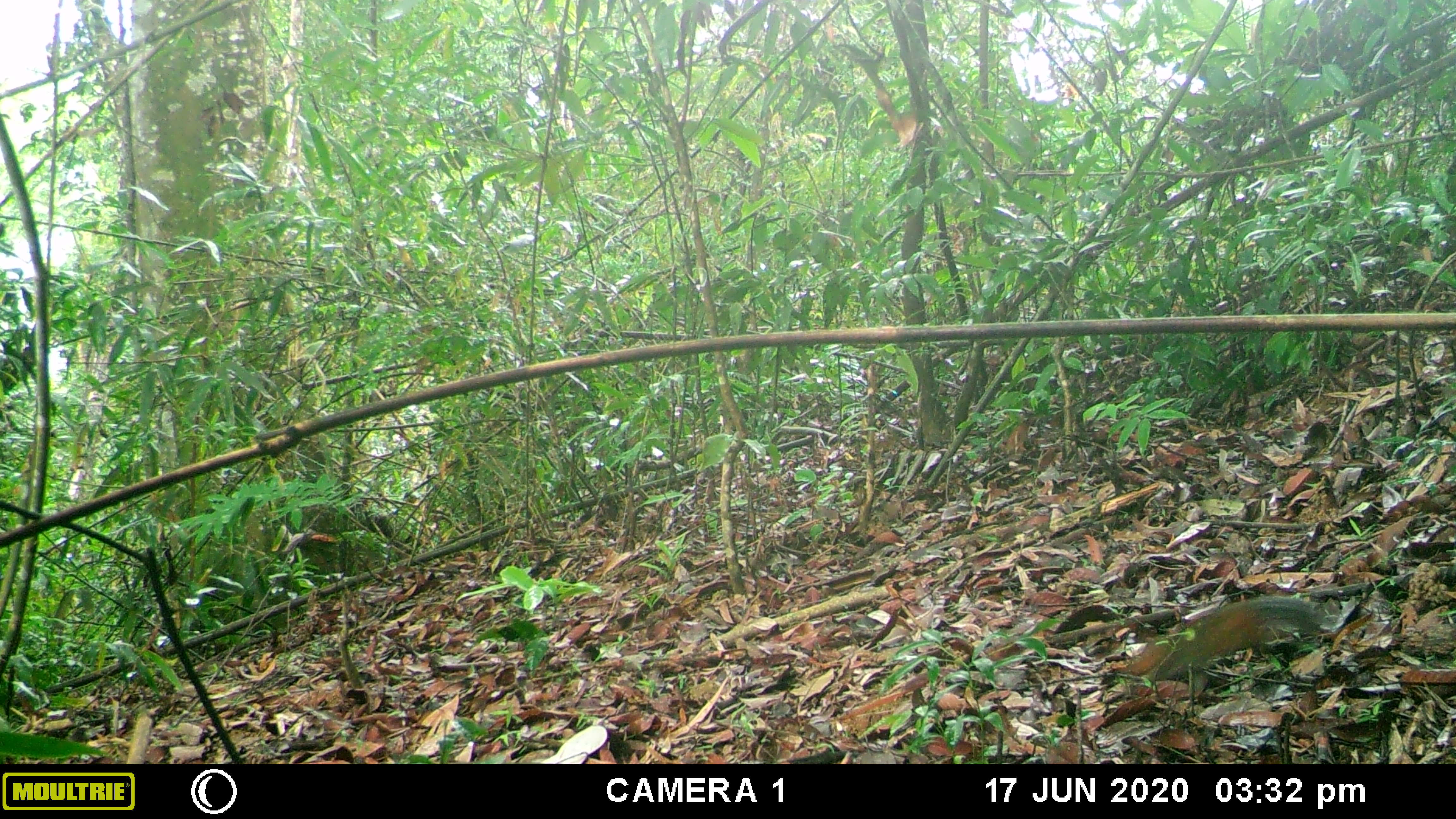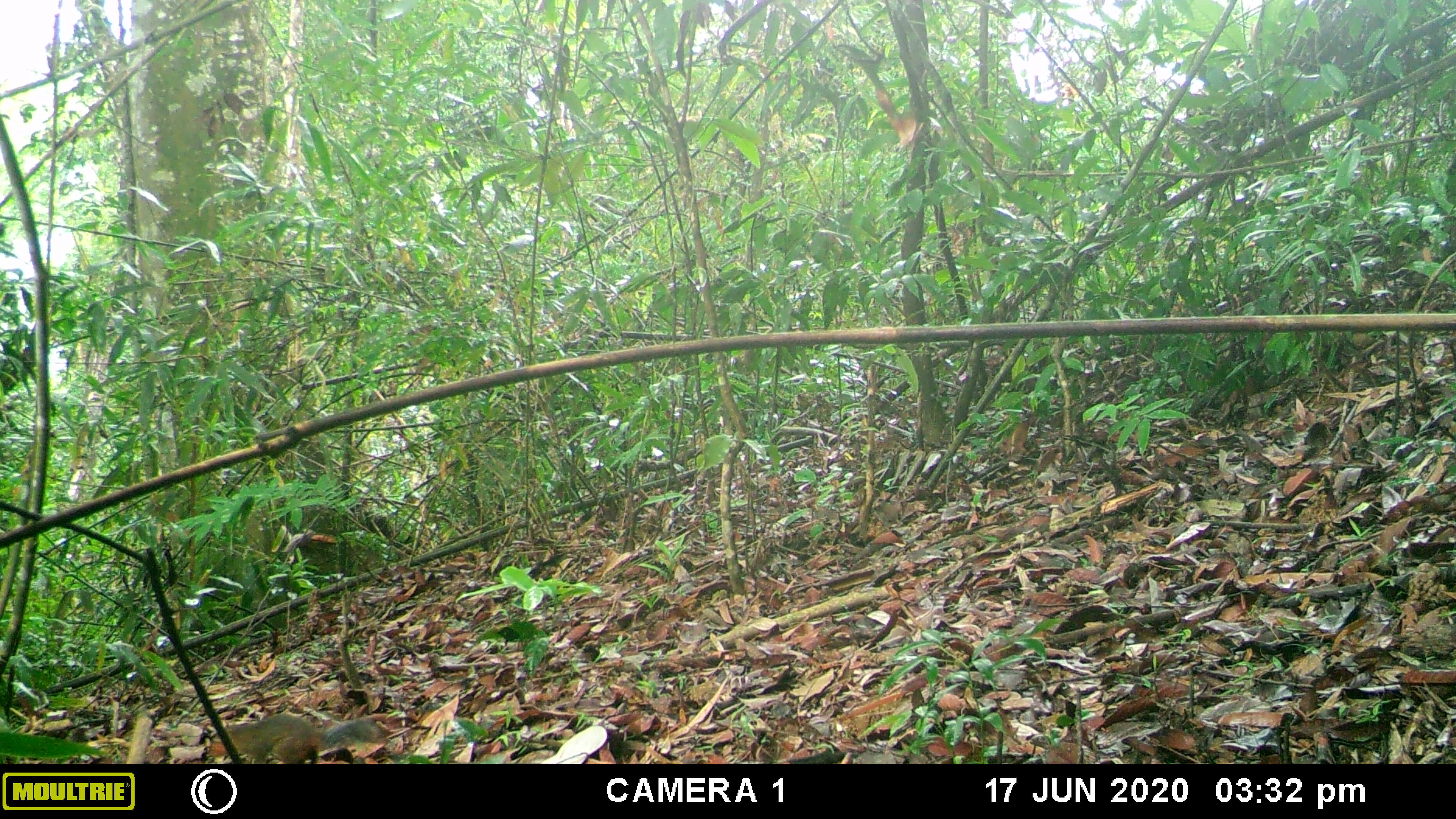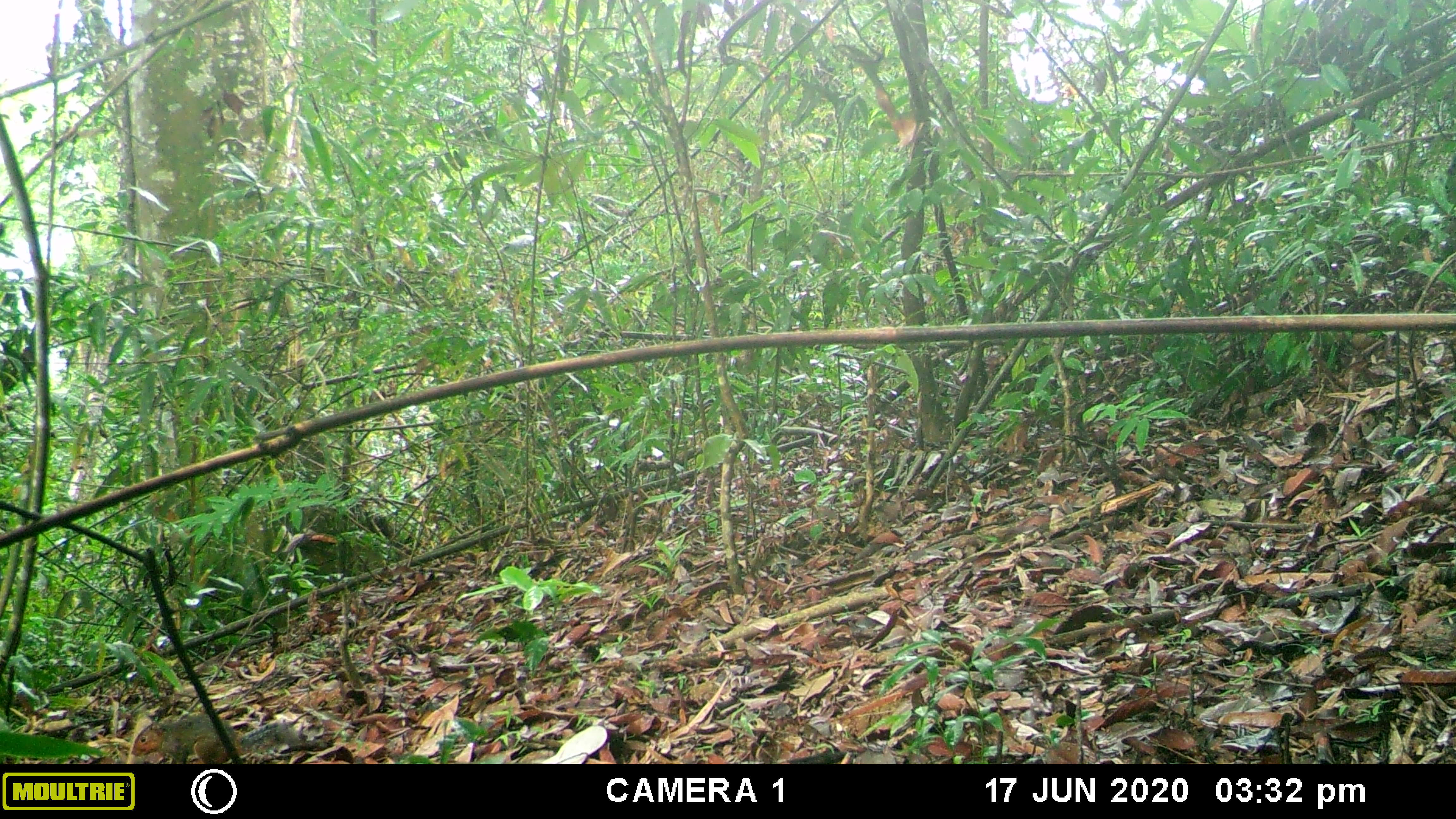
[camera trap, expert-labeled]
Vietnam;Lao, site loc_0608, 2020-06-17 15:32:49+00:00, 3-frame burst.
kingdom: Animalia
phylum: Chordata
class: Mammalia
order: Rodentia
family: Sciuridae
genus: Dremomys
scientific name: Dremomys rufigenis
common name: red-cheeked squirrel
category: red cheeked squirrel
Red cheeked squirrel (red-cheeked squirrel) (Dremomys rufigenis). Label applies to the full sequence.